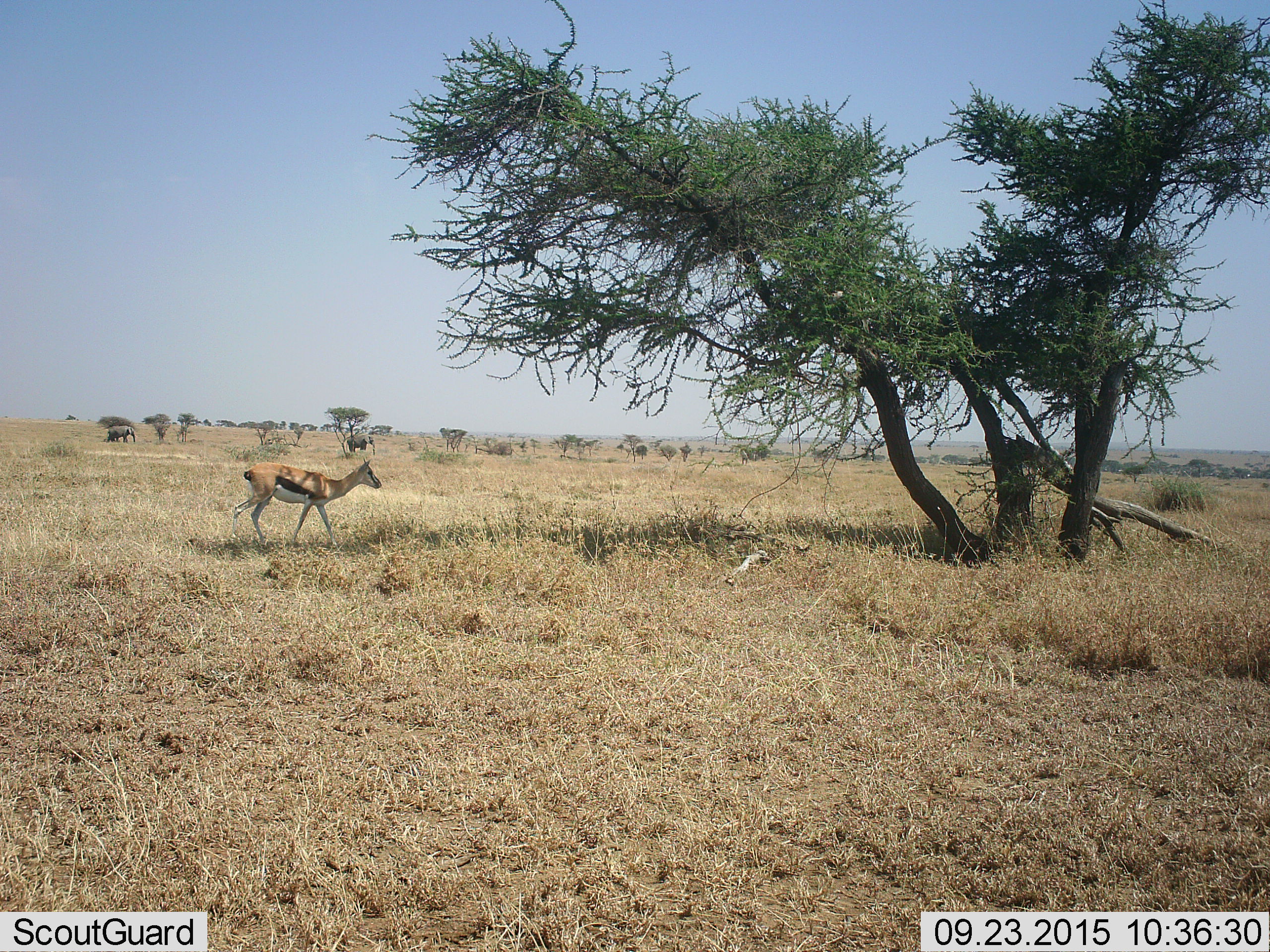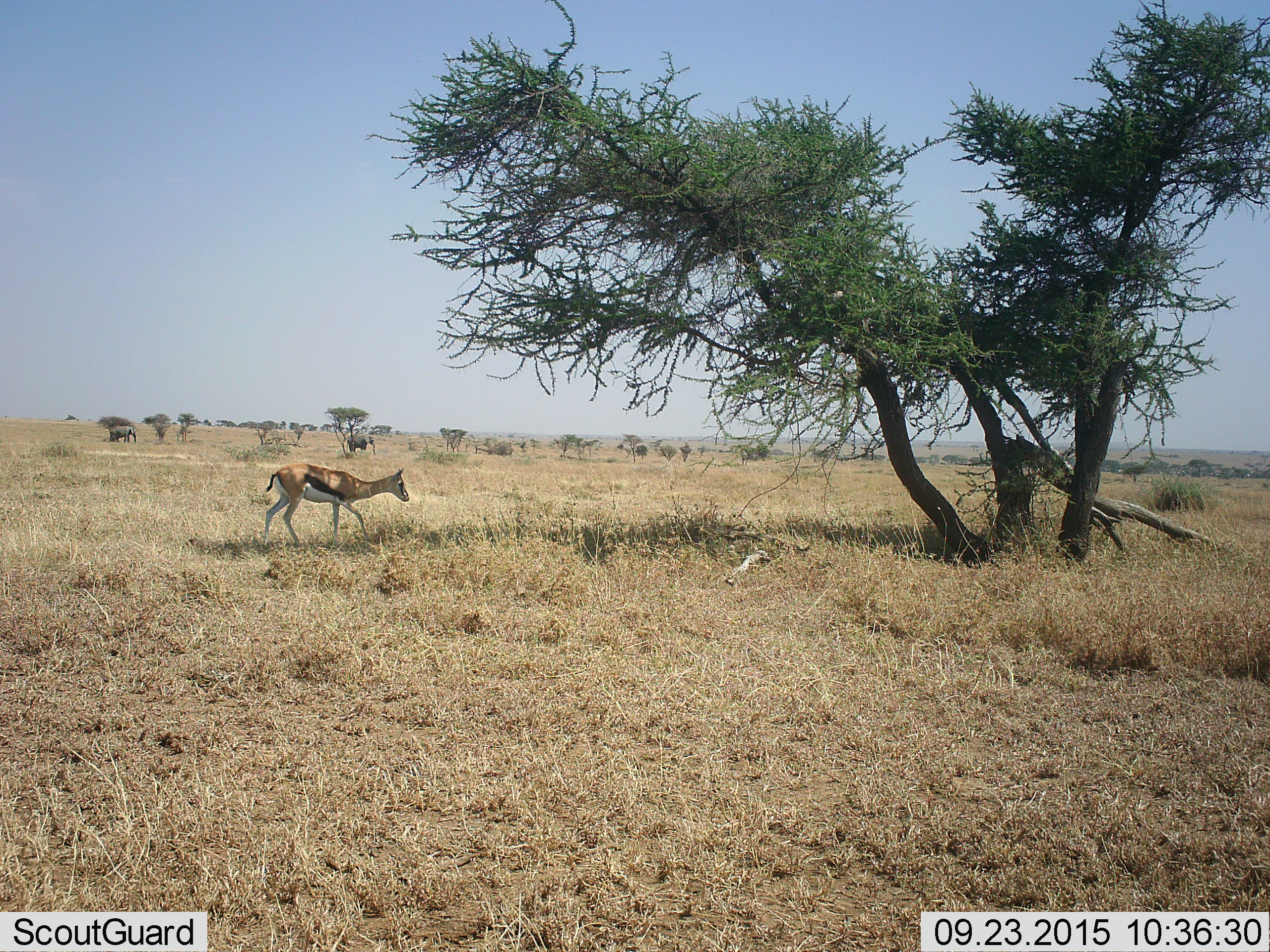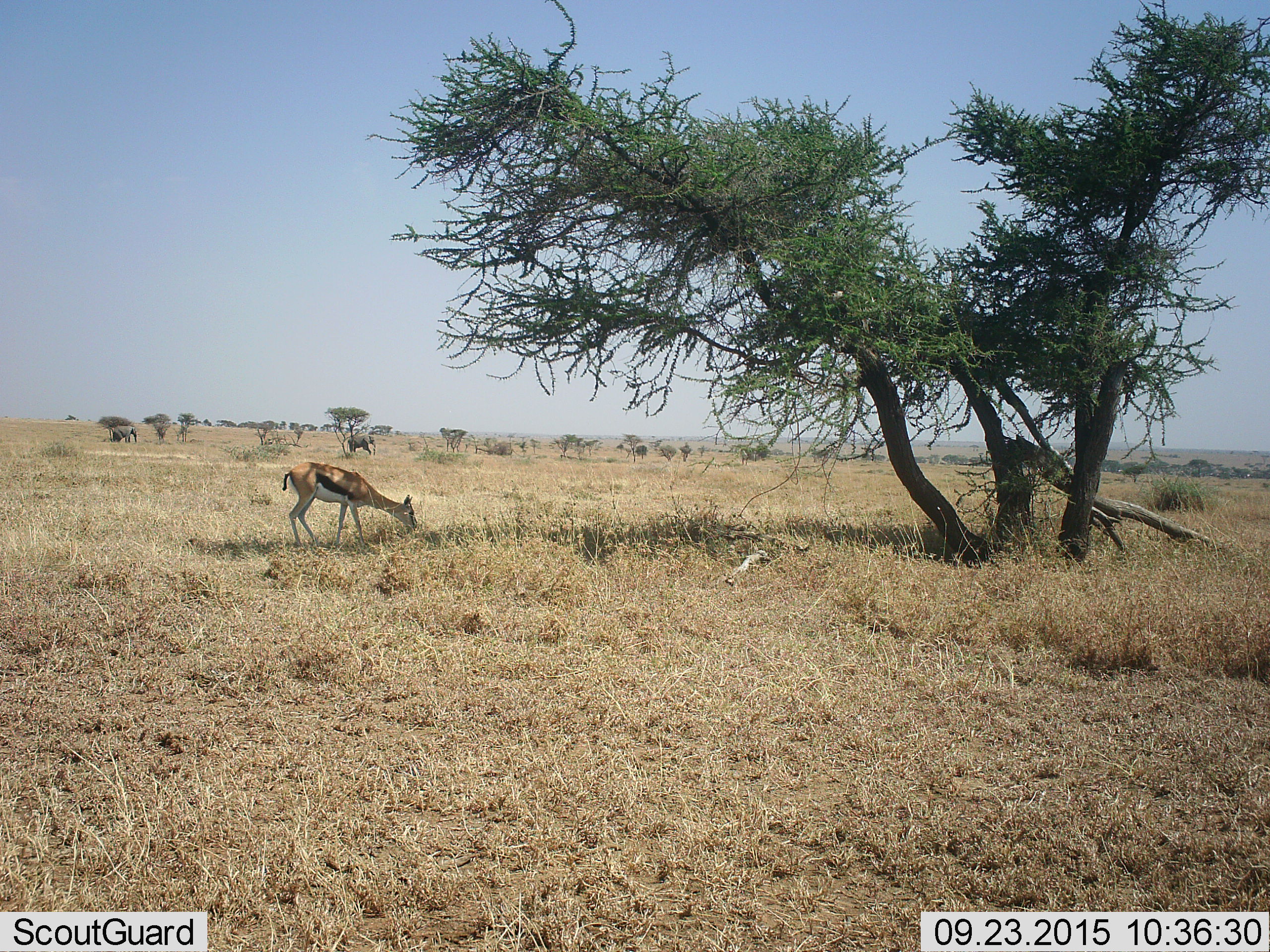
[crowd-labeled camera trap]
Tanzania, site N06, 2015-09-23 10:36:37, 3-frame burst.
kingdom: Animalia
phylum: Chordata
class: Mammalia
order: Proboscidea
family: Elephantidae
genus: Loxodonta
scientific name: Loxodonta africana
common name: african bush elephant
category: elephant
Elephant (african bush elephant) (Loxodonta africana), count 2. Behavior (volunteer vote fractions): standing 50%, resting 0%, moving 75%, interacting 0%. Young present (vote fraction): 0%. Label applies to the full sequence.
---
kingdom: Animalia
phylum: Chordata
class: Mammalia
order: Artiodactyla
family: Bovidae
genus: Eudorcas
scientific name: Eudorcas thomsonii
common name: thomson's gazelle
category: gazellethomsons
Gazellethomsons (thomson's gazelle) (Eudorcas thomsonii), count 1. Behavior (volunteer vote fractions): standing 14%, resting 0%, moving 57%, interacting 0%. Young present (vote fraction): 0%. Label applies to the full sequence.